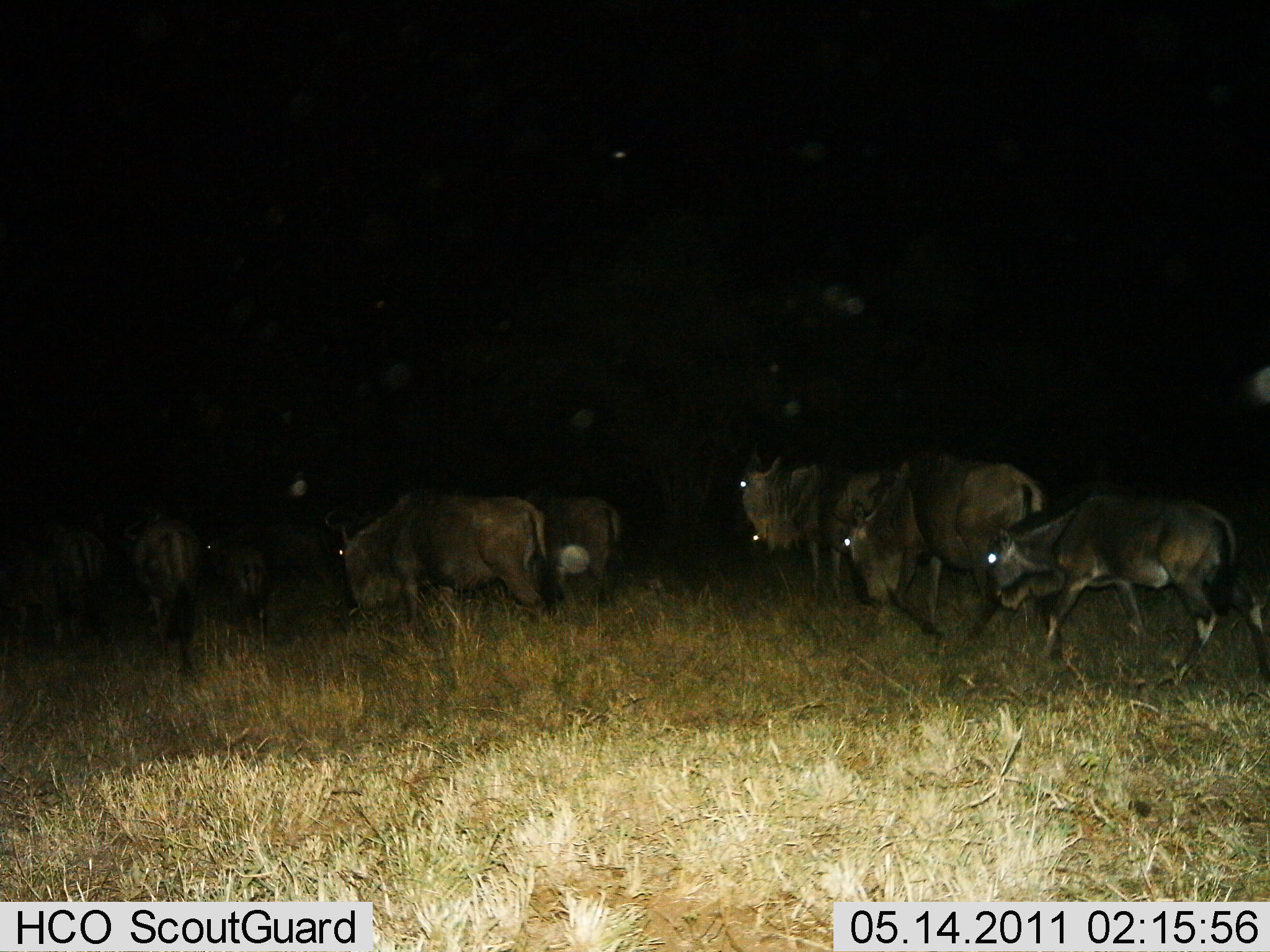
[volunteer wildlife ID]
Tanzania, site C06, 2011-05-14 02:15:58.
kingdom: Animalia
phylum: Chordata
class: Mammalia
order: Artiodactyla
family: Bovidae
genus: Connochaetes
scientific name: Connochaetes taurinus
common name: blue wildebeest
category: wildebeest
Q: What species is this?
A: Wildebeest (blue wildebeest) (Connochaetes taurinus).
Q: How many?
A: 7.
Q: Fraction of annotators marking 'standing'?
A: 9%.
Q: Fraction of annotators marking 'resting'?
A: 0%.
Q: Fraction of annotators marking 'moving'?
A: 82%.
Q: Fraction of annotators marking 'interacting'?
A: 9%.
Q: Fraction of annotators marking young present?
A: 9%.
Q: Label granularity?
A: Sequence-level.